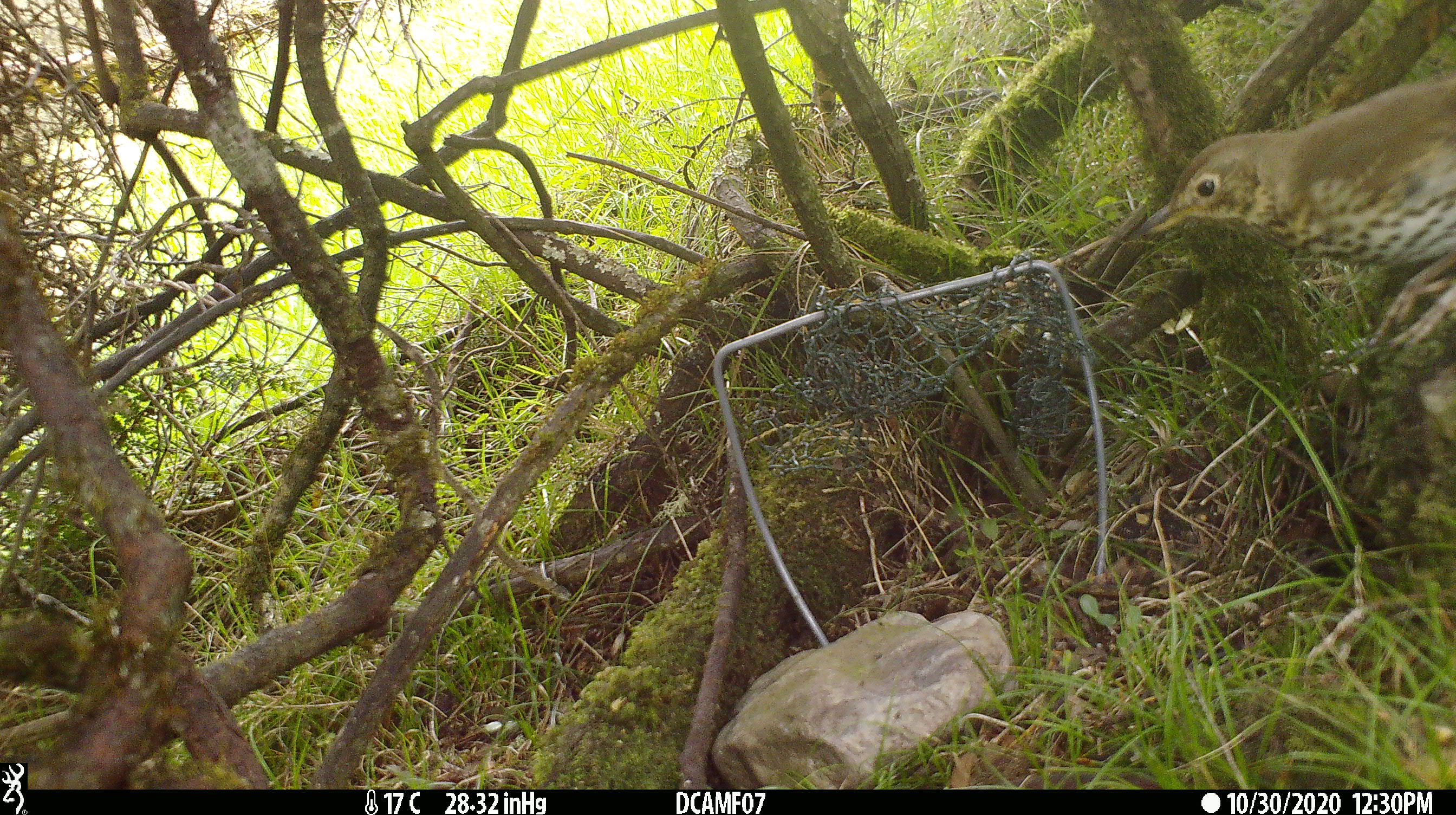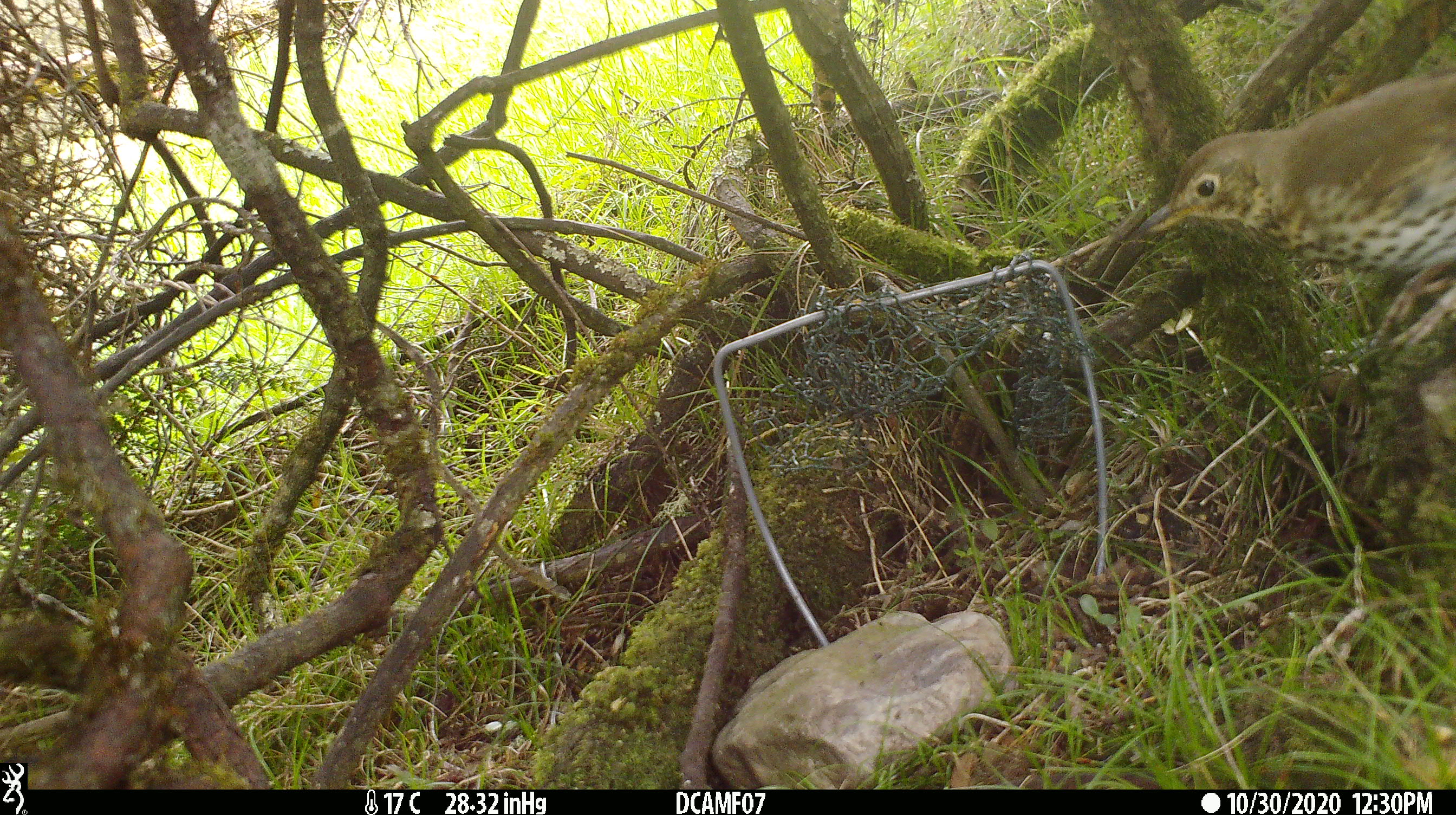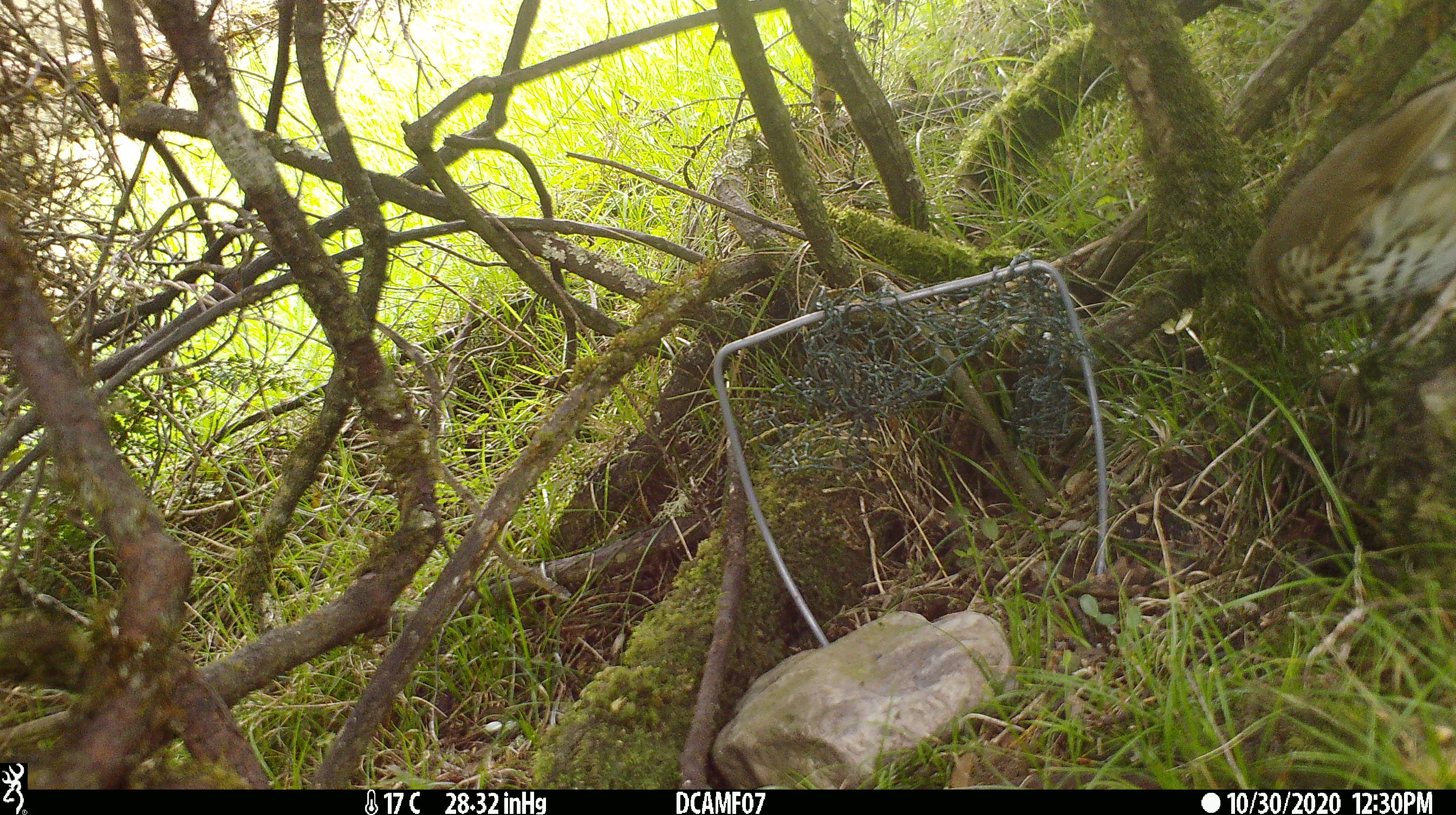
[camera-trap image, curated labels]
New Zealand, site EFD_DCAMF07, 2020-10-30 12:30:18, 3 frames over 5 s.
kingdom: Animalia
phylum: Chordata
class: Aves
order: Passeriformes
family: Turdidae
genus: Turdus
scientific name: Turdus philomelos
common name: song thrush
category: thrush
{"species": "thrush (song thrush) (Turdus philomelos)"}